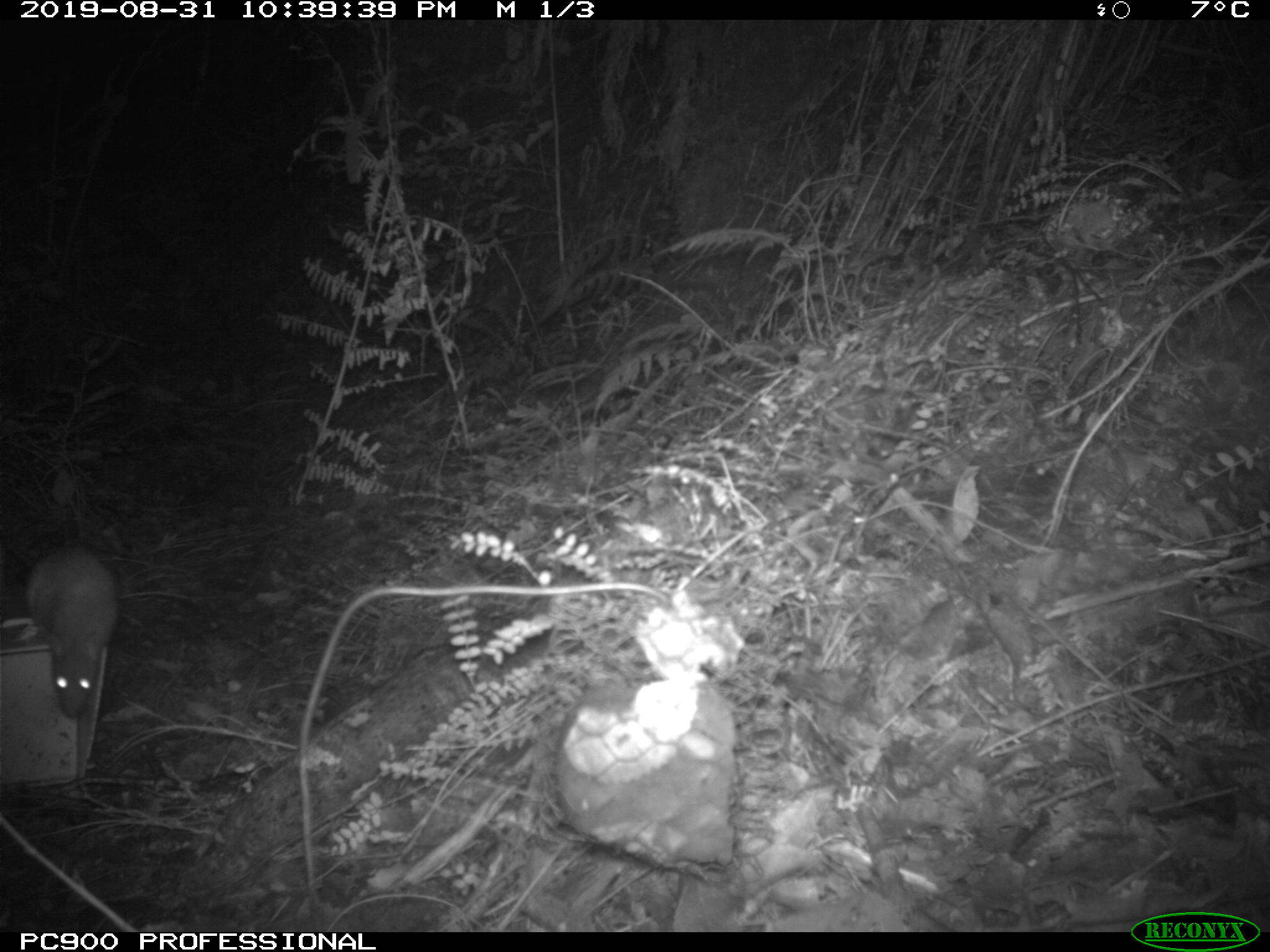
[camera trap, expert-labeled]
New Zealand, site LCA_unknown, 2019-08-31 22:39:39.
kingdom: Animalia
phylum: Chordata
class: Mammalia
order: Rodentia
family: Muridae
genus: Rattus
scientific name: Rattus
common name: rat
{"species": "rat (Rattus)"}